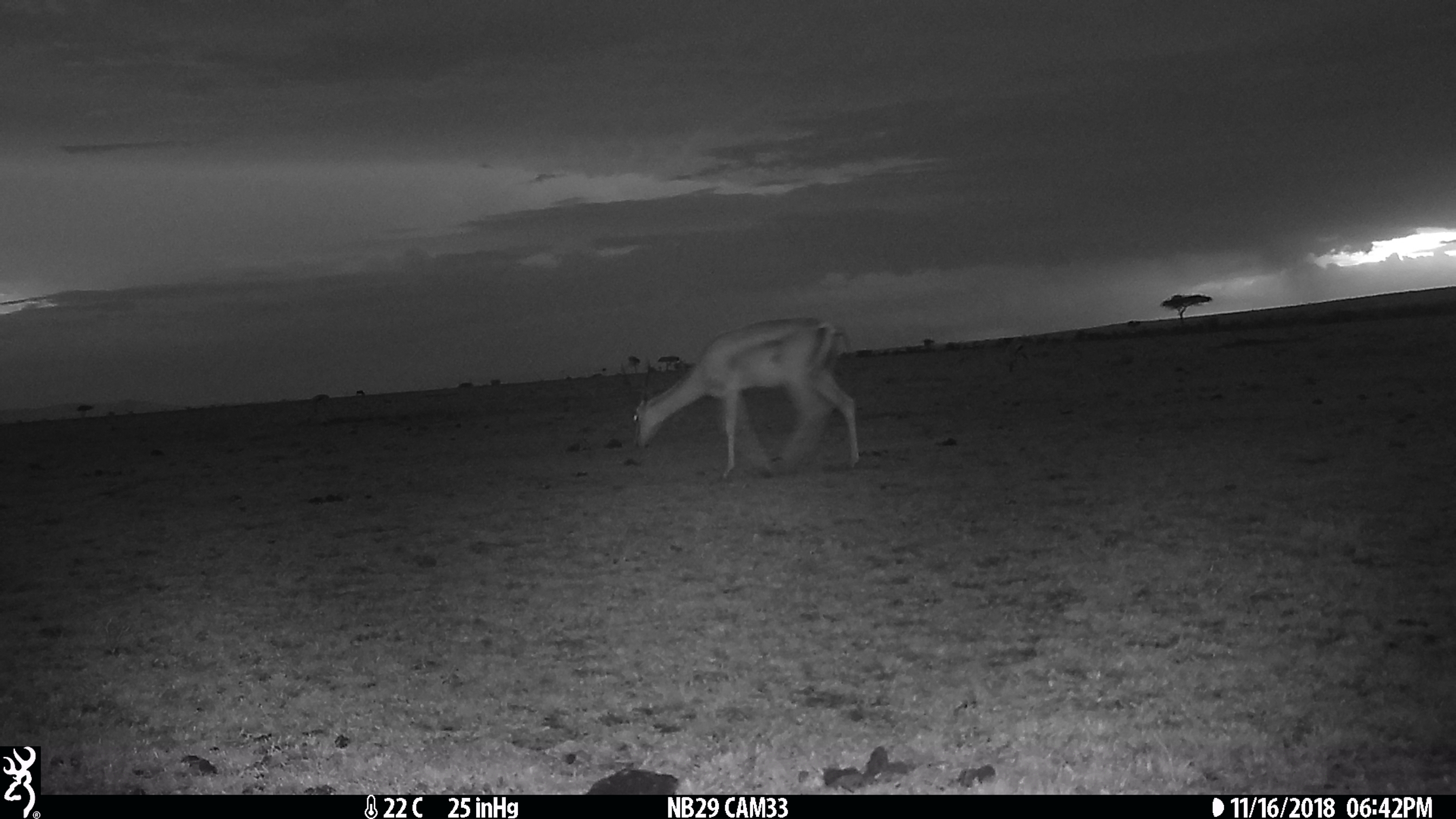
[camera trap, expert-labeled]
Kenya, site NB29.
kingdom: Animalia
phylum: Chordata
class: Mammalia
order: Artiodactyla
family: Bovidae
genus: Nanger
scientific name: Nanger granti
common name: grant's gazelle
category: gazelle grants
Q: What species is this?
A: Gazelle grants (grant's gazelle) (Nanger granti).